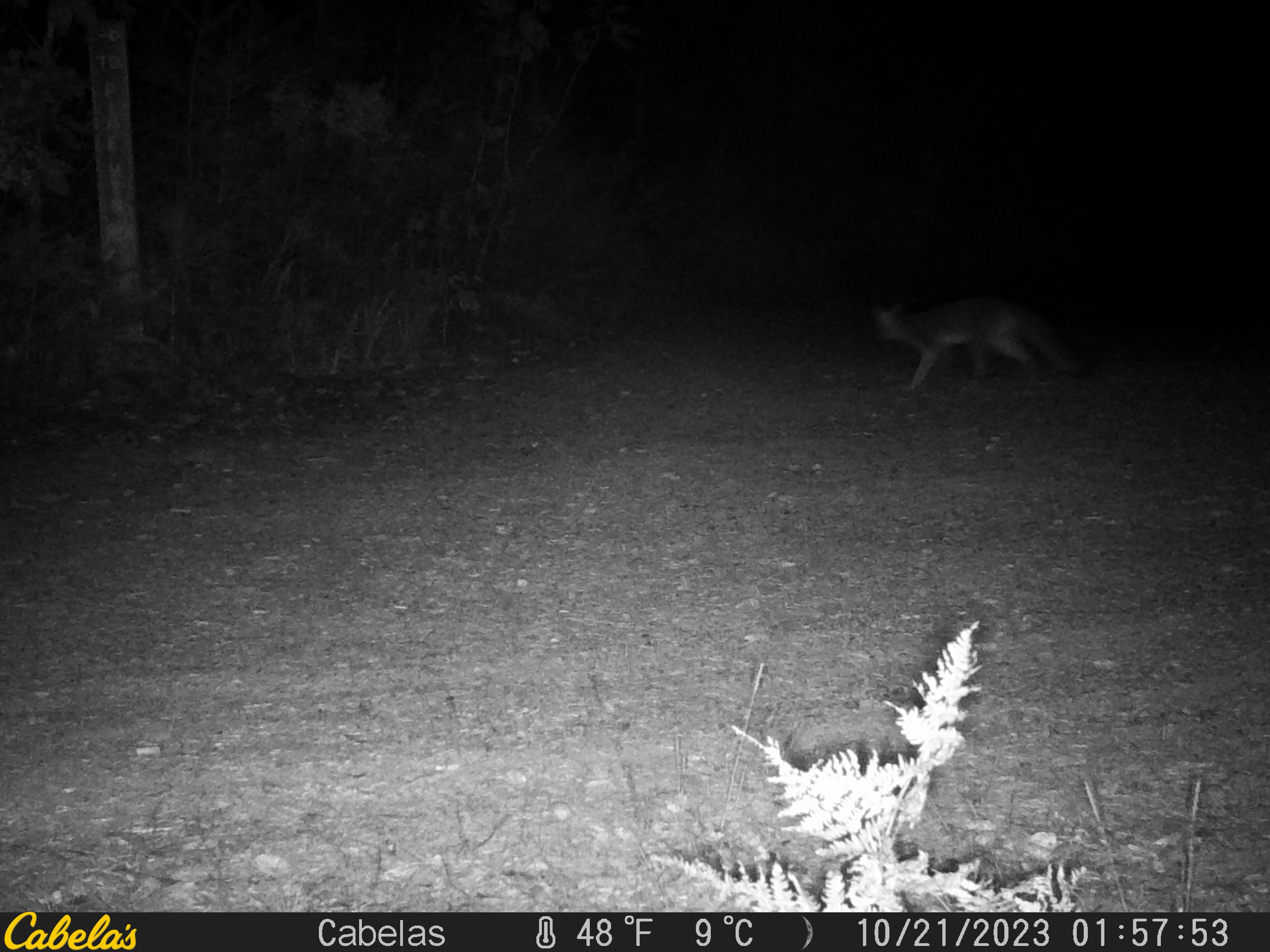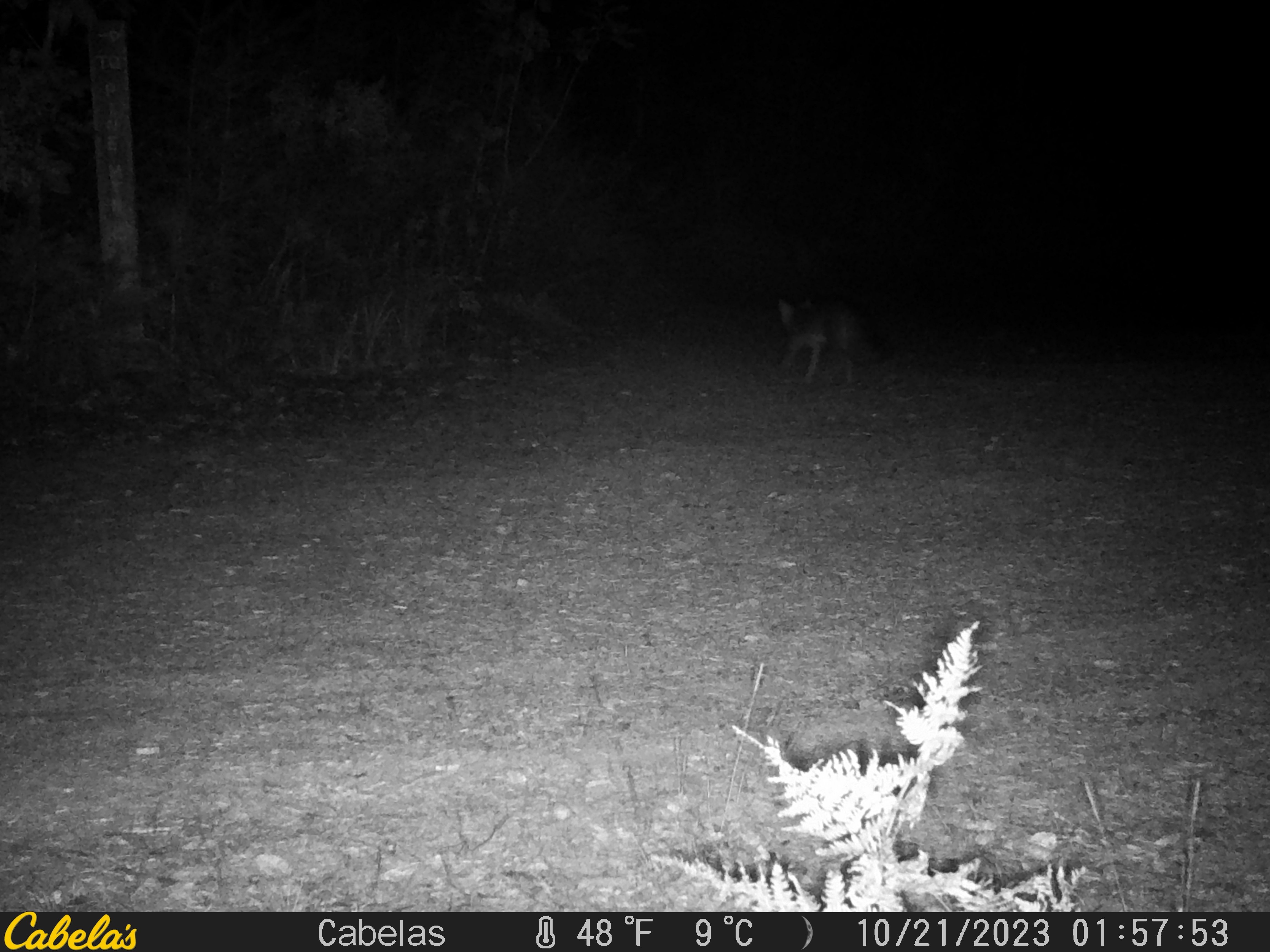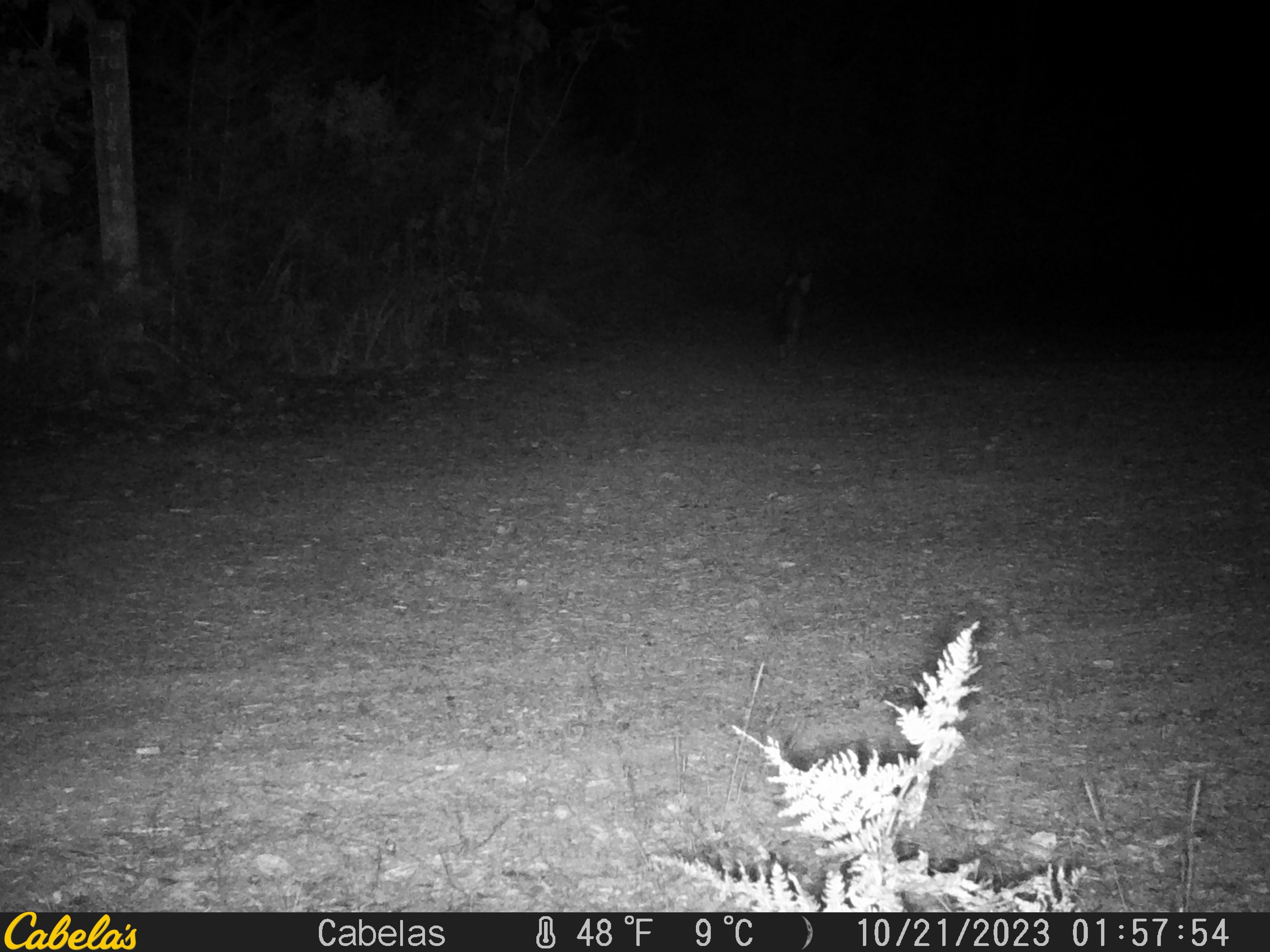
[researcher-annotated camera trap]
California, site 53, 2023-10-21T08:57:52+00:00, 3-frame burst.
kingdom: Animalia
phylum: Chordata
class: Mammalia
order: Carnivora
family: Canidae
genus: Urocyon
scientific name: Urocyon cinereoargenteus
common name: gray fox